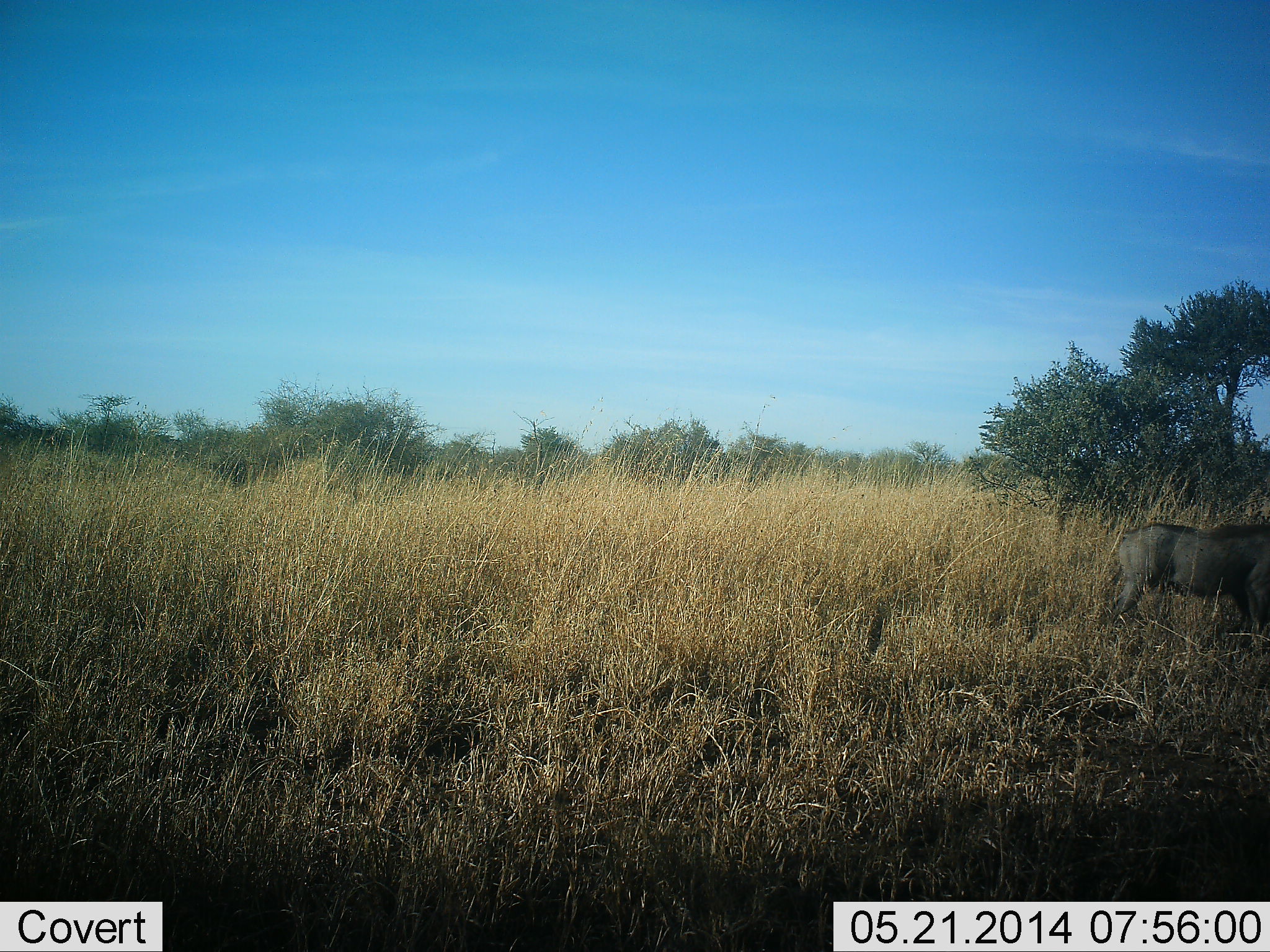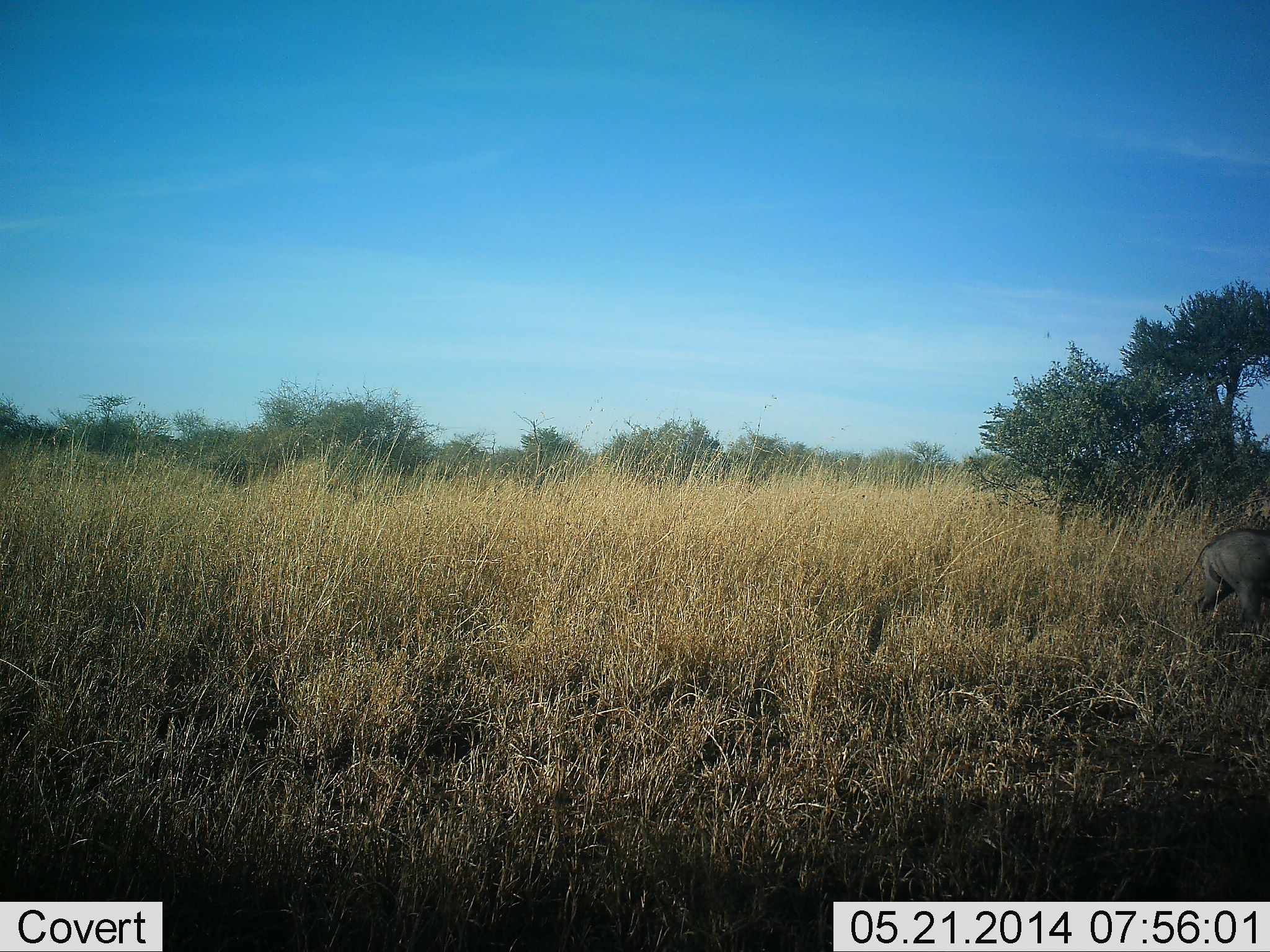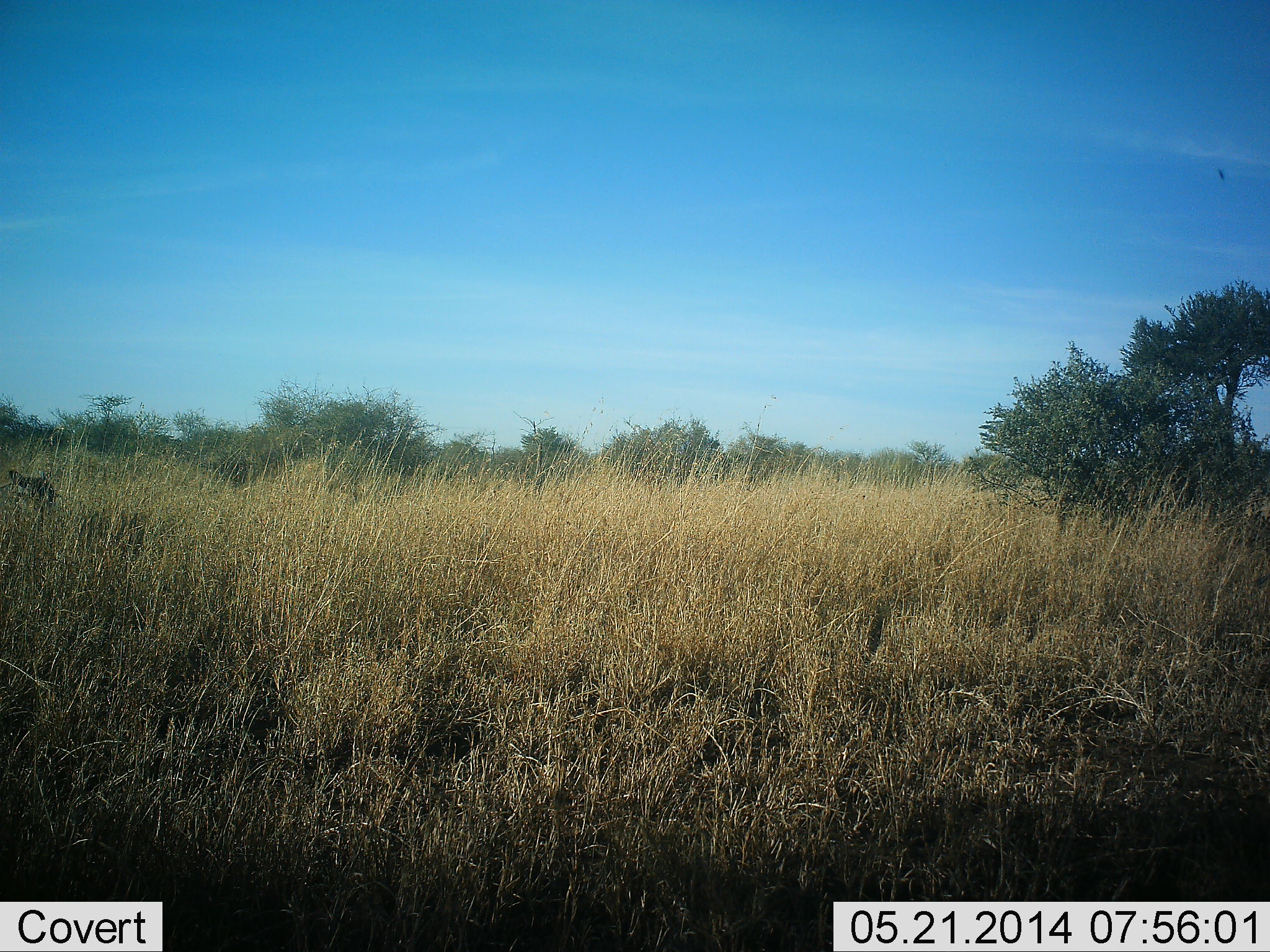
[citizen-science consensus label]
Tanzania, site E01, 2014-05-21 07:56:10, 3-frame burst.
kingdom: Animalia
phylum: Chordata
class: Mammalia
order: Artiodactyla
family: Suidae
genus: Phacochoerus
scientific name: Phacochoerus africanus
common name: warthog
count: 1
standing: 9%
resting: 0%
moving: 91%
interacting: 0%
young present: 0%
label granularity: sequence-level